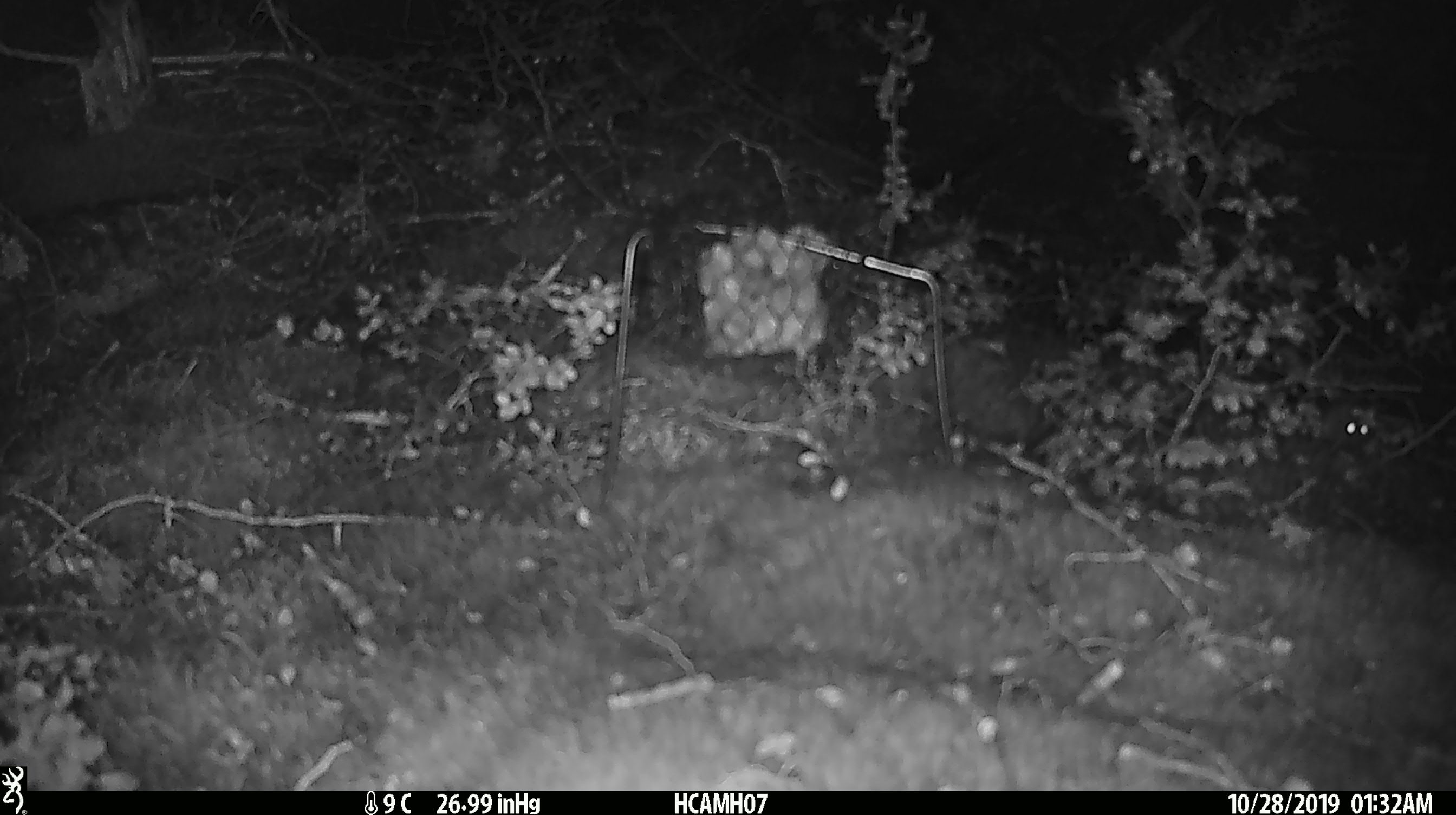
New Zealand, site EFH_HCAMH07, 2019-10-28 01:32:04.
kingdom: Animalia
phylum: Chordata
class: Mammalia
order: Rodentia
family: Muridae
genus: Mus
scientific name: Mus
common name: mouse